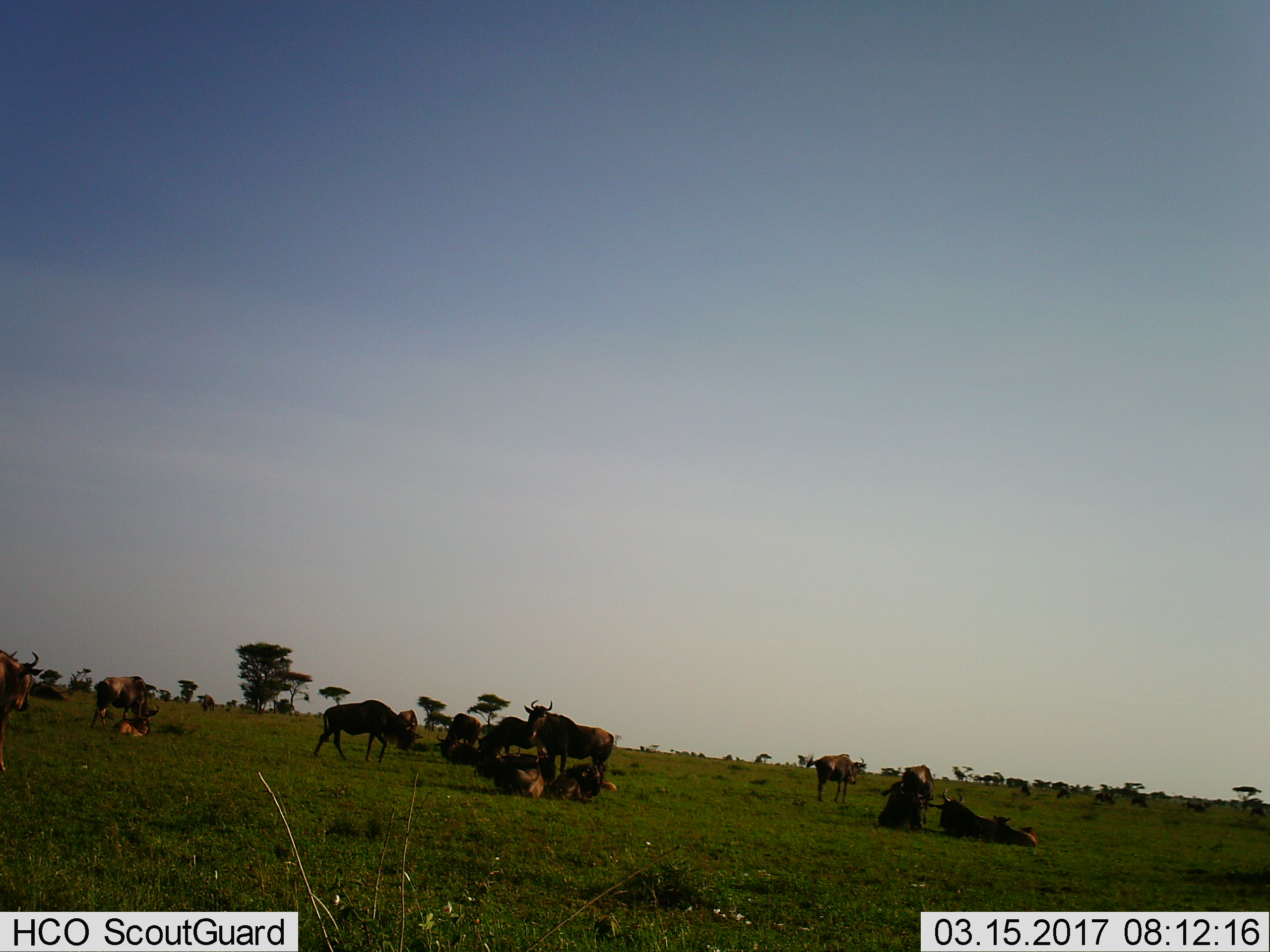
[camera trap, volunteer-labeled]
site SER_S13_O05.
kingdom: Animalia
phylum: Chordata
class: Mammalia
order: Artiodactyla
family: Bovidae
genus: Connochaetes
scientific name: Connochaetes taurinus taurinus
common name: blue wildebeest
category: wildebeestblue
Wildebeestblue (blue wildebeest) (Connochaetes taurinus taurinus), count 11-50. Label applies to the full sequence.